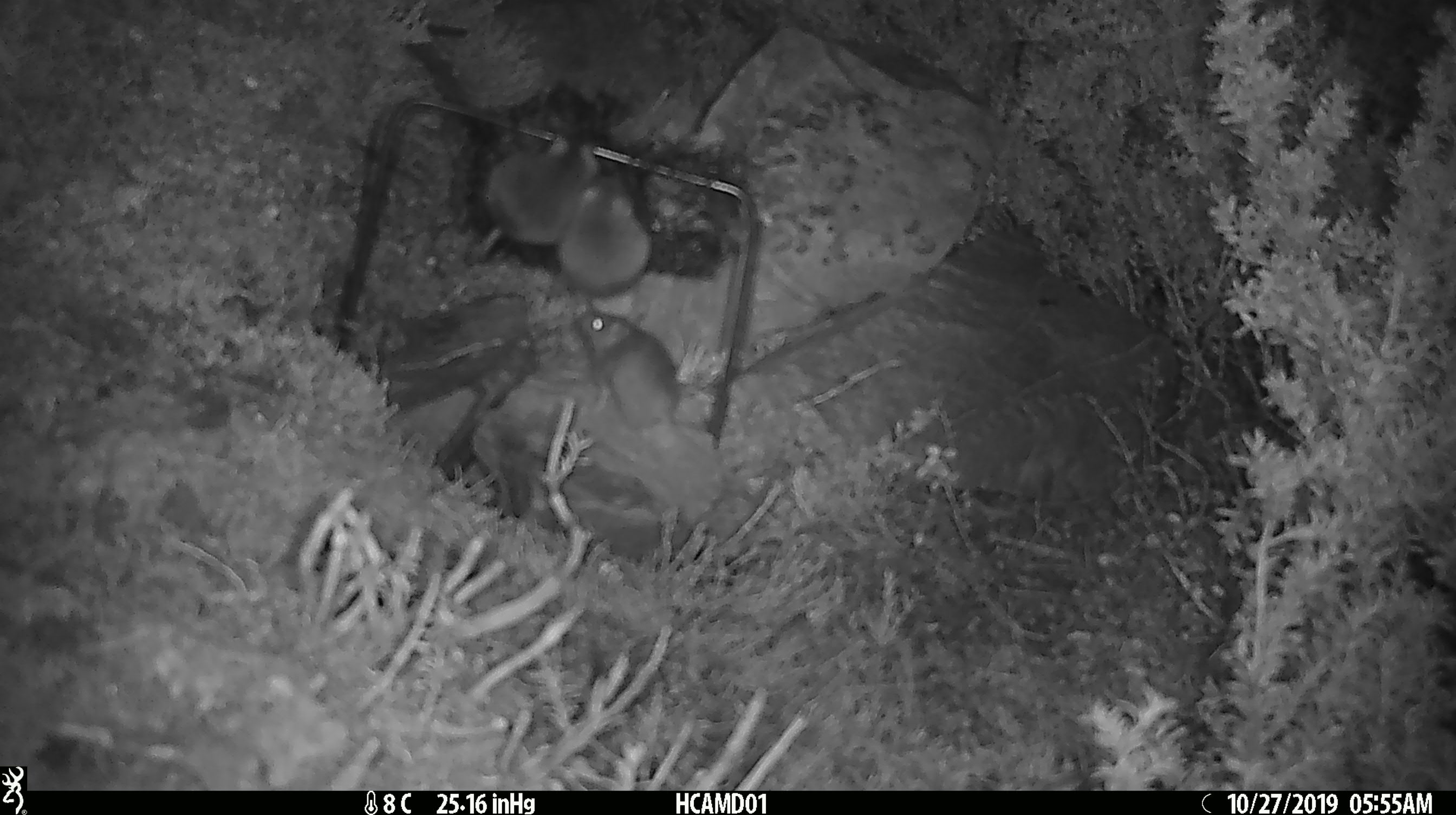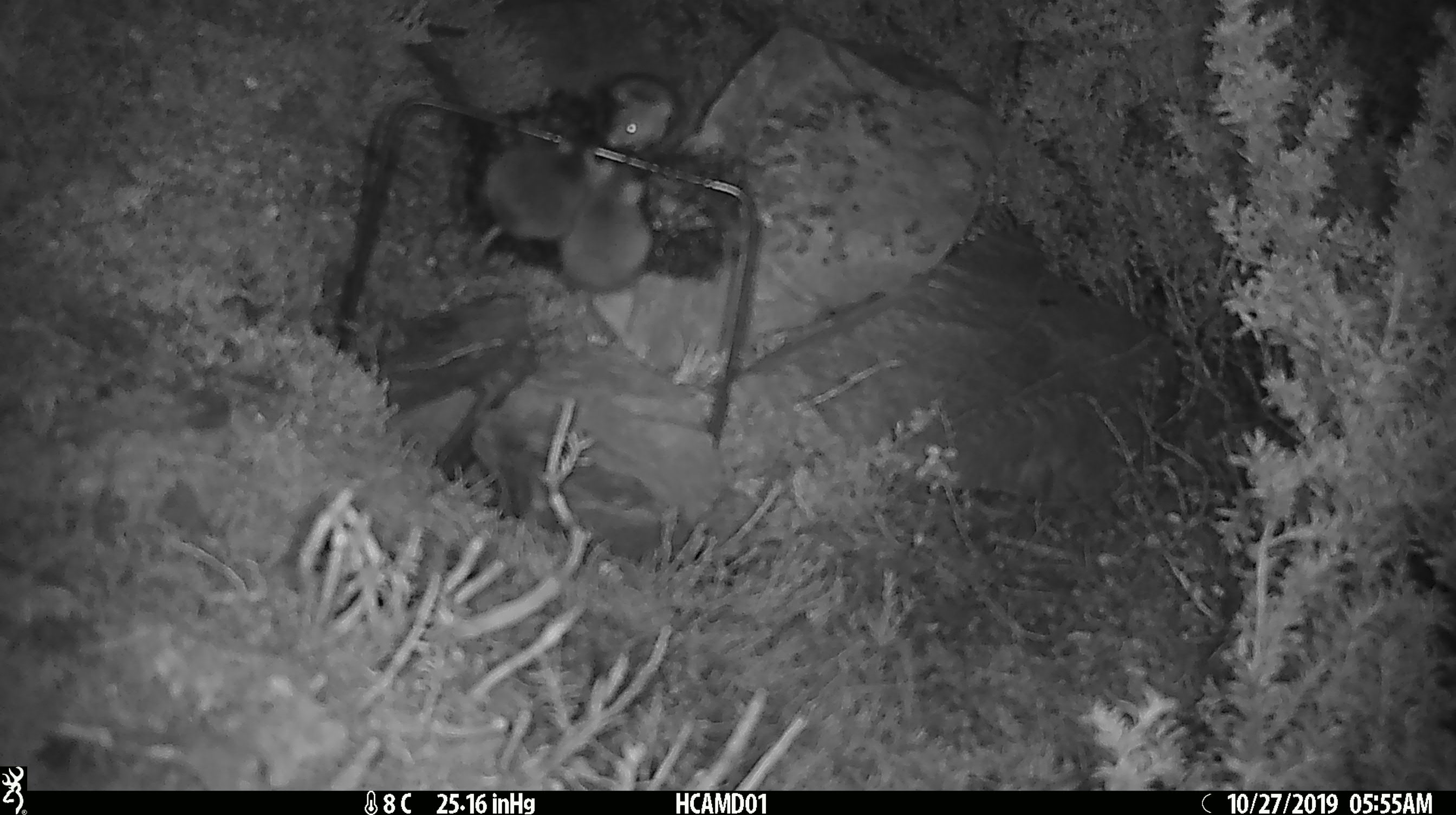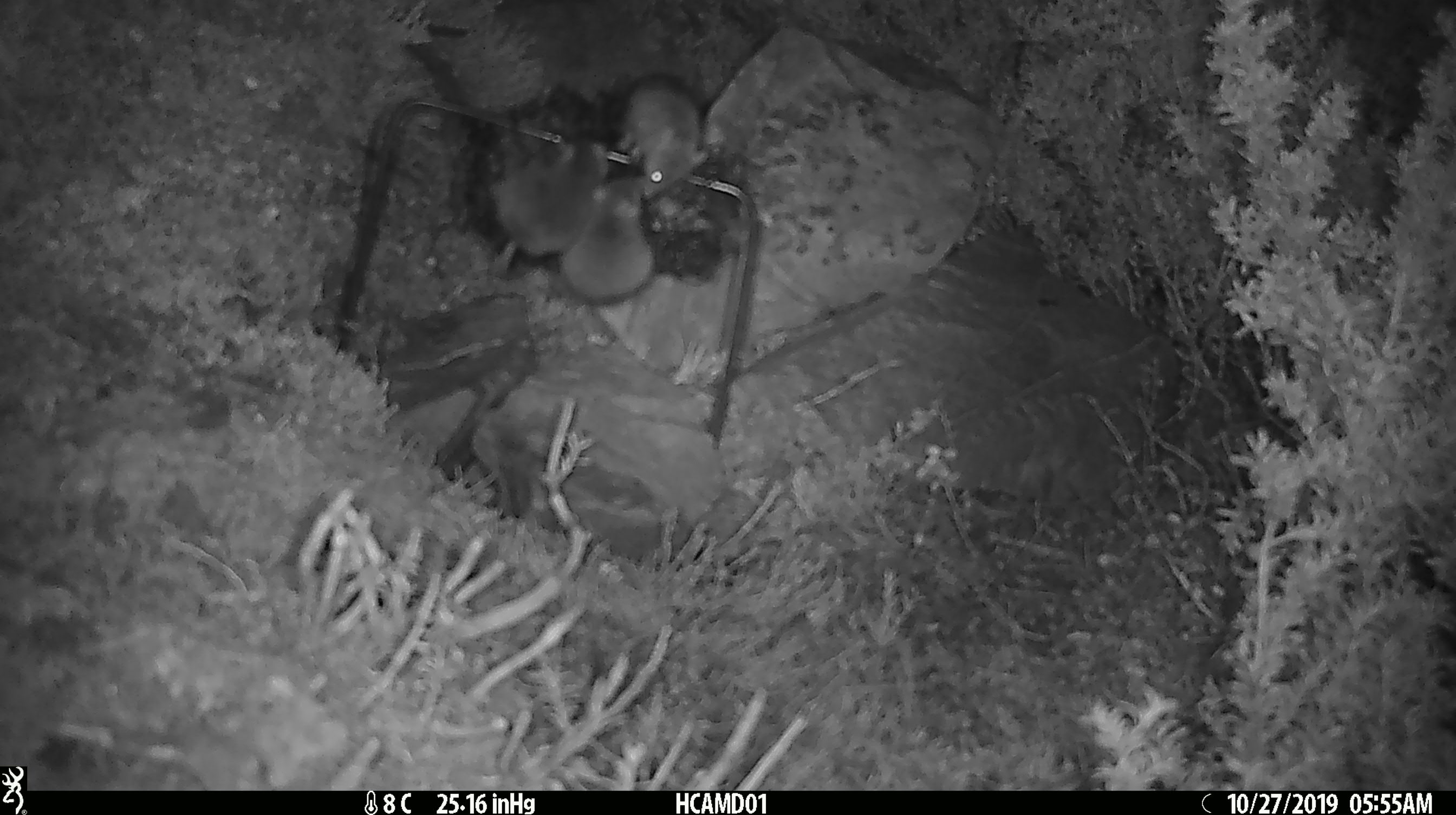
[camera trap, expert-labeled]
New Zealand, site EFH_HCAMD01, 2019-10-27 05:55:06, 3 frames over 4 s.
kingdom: Animalia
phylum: Chordata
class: Mammalia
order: Rodentia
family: Muridae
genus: Mus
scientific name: Mus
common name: mouse